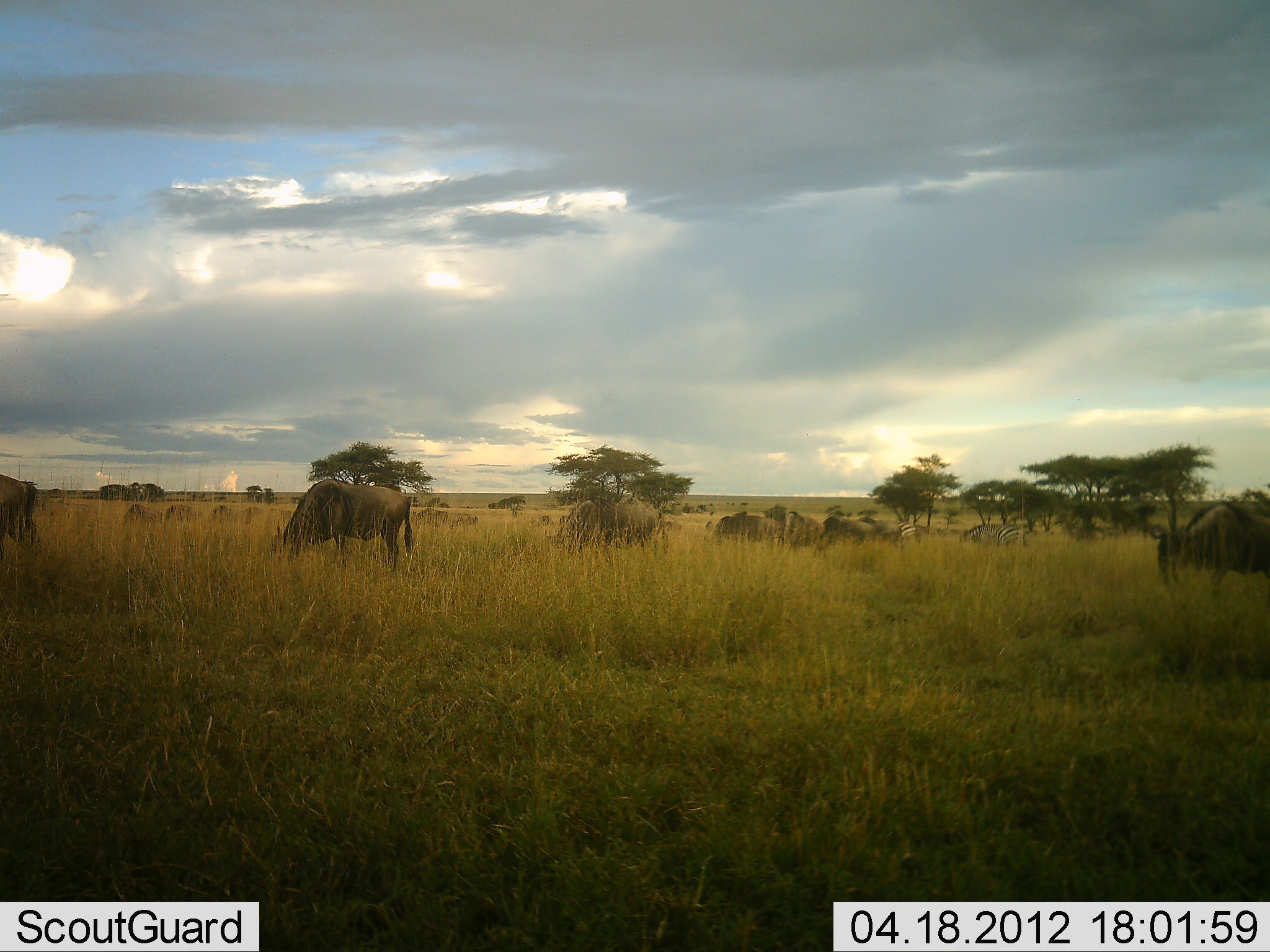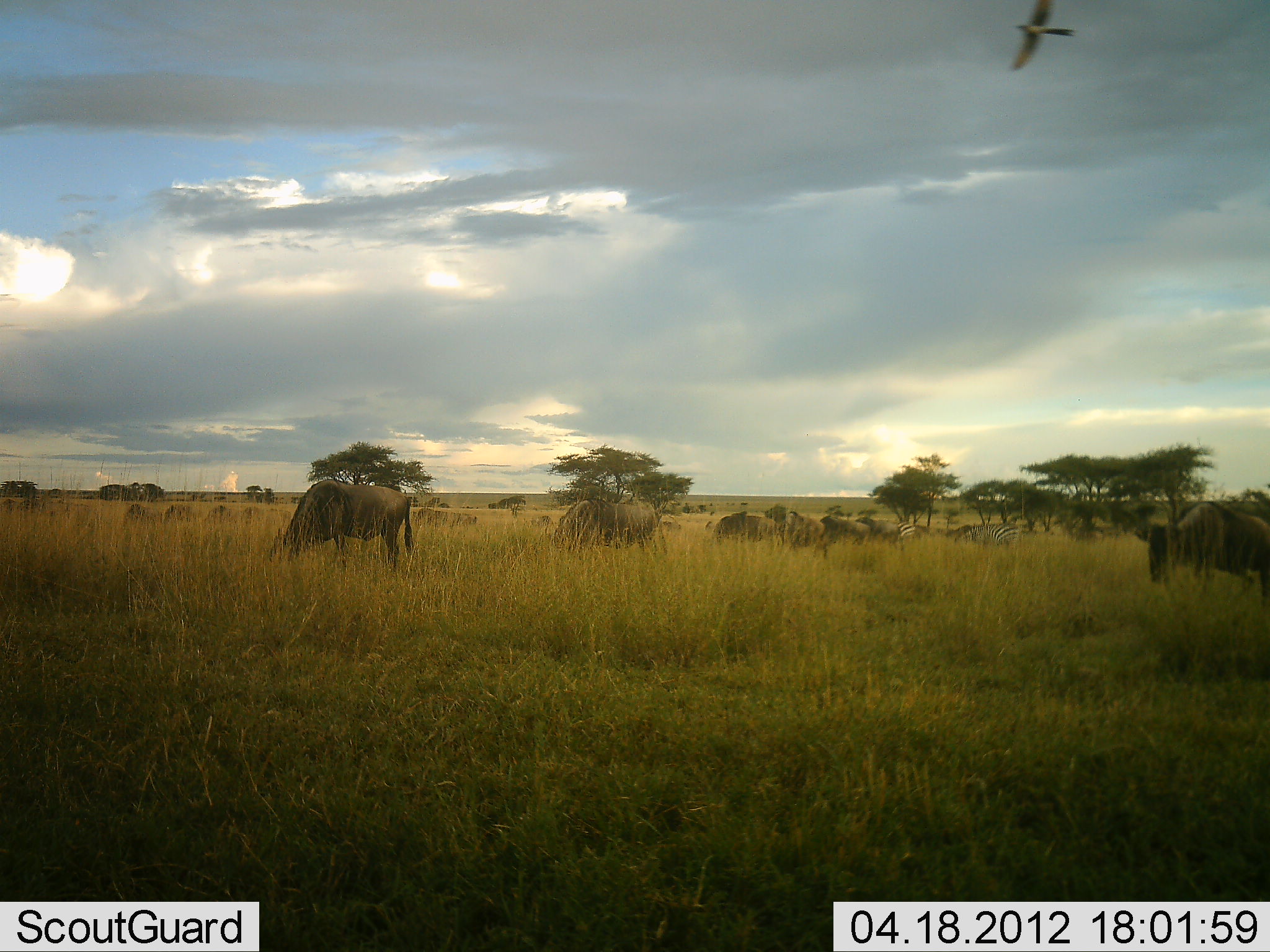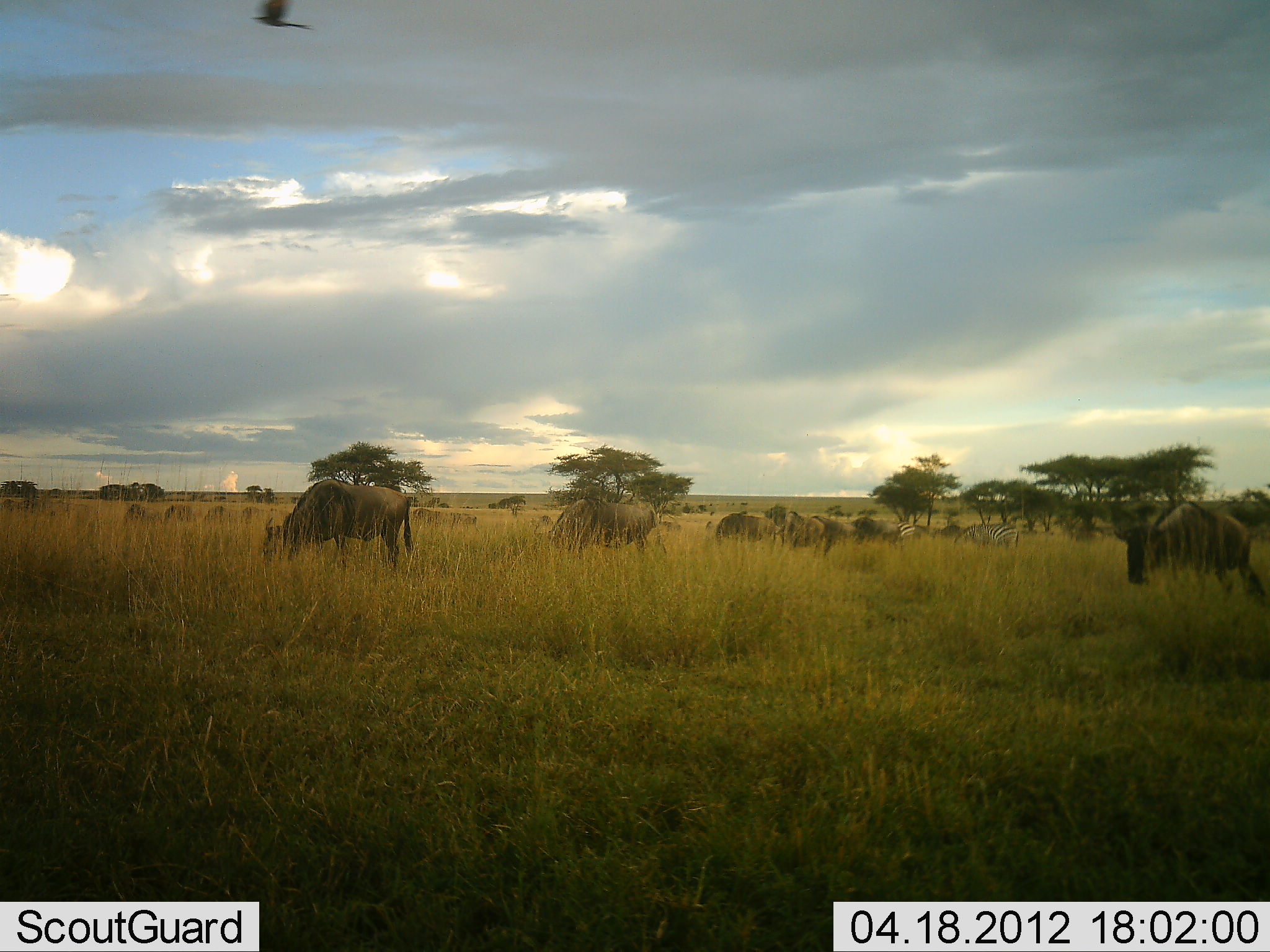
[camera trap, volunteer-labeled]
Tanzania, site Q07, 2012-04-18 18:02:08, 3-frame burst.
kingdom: Animalia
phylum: Chordata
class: Aves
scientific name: Aves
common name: bird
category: otherbird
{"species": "otherbird (bird) (Aves)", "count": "1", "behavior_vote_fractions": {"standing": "0%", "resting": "0%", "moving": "100%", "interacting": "0%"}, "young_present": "0%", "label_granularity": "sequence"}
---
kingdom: Animalia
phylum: Chordata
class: Mammalia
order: Artiodactyla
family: Bovidae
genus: Connochaetes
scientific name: Connochaetes taurinus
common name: blue wildebeest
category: wildebeest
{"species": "wildebeest (blue wildebeest) (Connochaetes taurinus)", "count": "11-50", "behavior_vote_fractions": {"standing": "32%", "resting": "0%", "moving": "45%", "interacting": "0%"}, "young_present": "0%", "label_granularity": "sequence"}